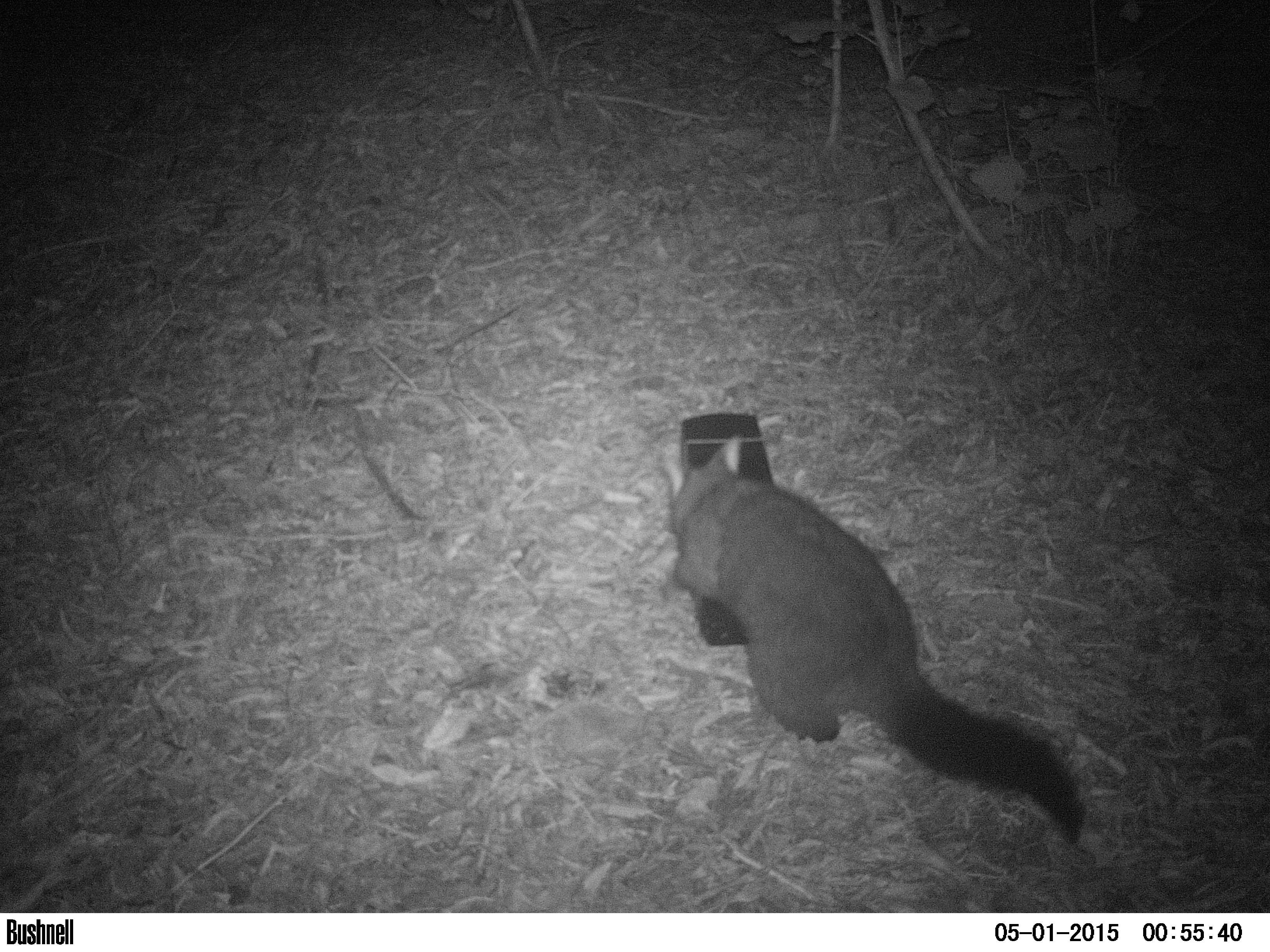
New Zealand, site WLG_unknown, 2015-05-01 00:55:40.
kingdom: Animalia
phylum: Chordata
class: Mammalia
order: Diprotodontia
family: Phalangeridae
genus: Trichosurus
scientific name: Trichosurus vulpecula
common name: common brushtail possum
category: possum